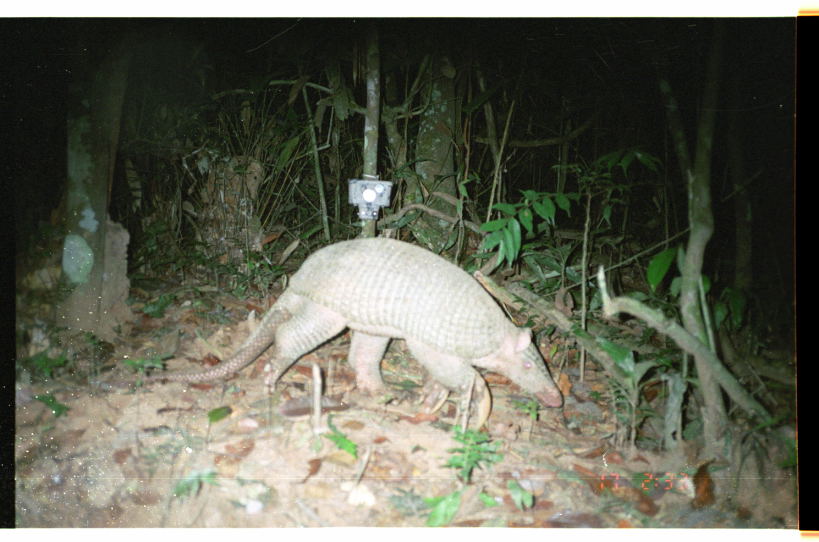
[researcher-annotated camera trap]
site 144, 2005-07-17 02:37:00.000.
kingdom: Animalia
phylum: Chordata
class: Mammalia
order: Cingulata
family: Chlamyphoridae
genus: Priodontes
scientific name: Priodontes maximus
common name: giant armadillo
Priodontes maximus (giant armadillo).